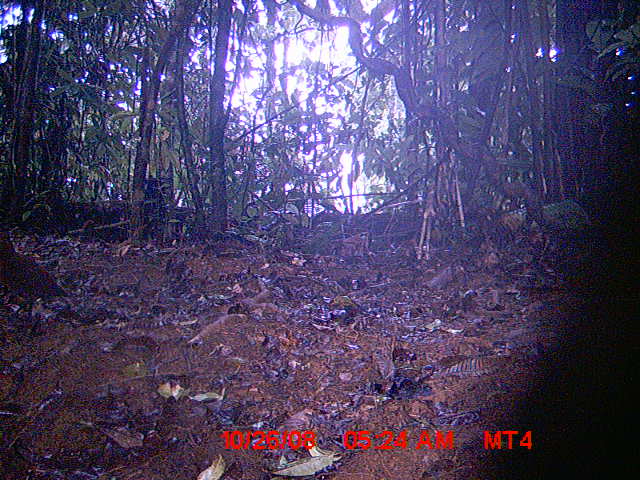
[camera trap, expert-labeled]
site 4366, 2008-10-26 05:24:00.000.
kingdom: Animalia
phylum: Chordata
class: Aves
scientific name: Aves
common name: bird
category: unknown bird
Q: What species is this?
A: Unknown bird (bird) (Aves).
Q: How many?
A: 1.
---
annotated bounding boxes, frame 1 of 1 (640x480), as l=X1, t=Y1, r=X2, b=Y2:
unknown bird: l=0, t=227, r=69, b=322